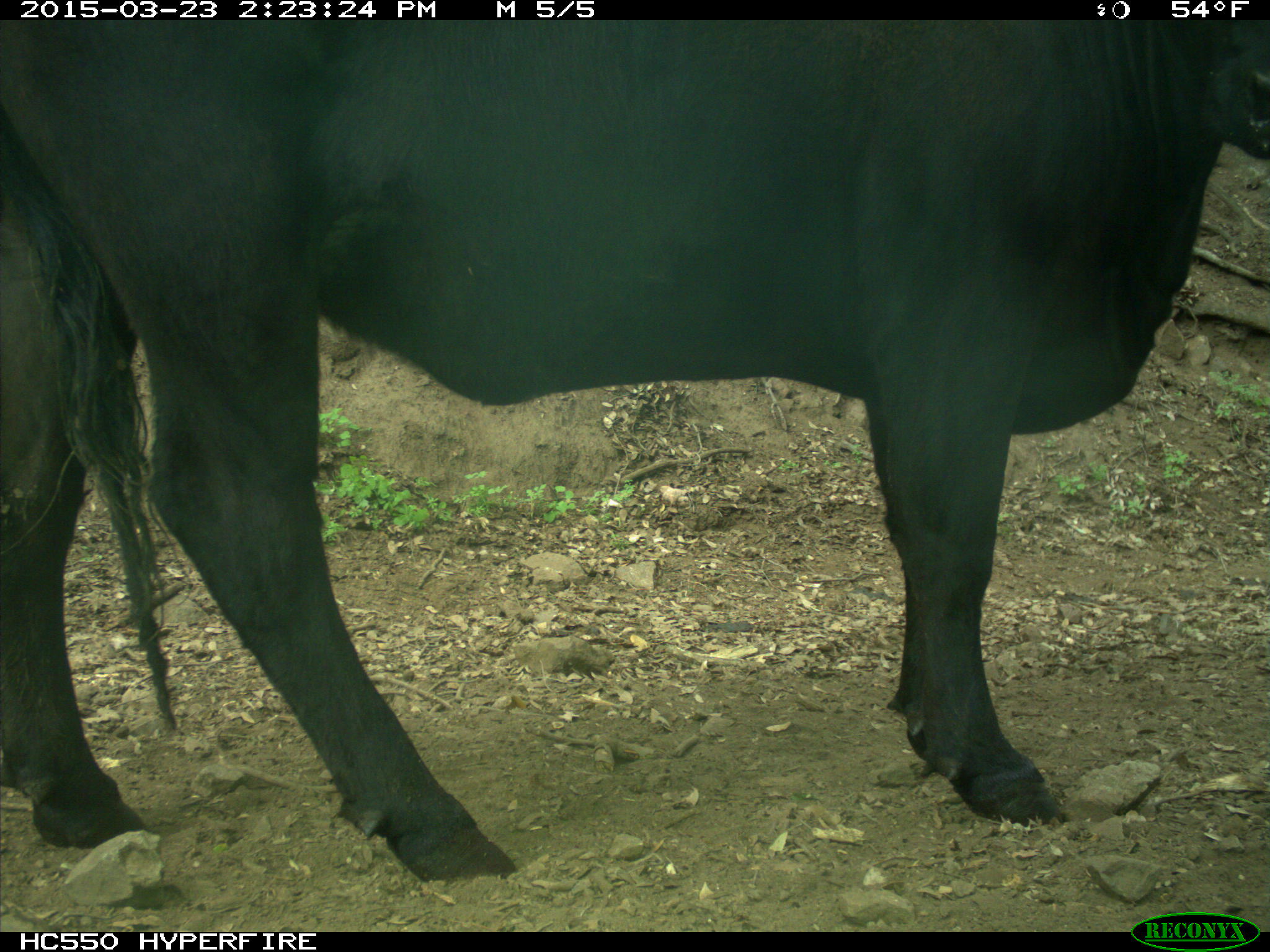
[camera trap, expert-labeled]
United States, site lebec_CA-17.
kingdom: Animalia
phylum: Chordata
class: Mammalia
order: Artiodactyla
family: Bovidae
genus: Bos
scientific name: Bos taurus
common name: domestic cow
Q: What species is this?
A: Bos taurus (domestic cow).